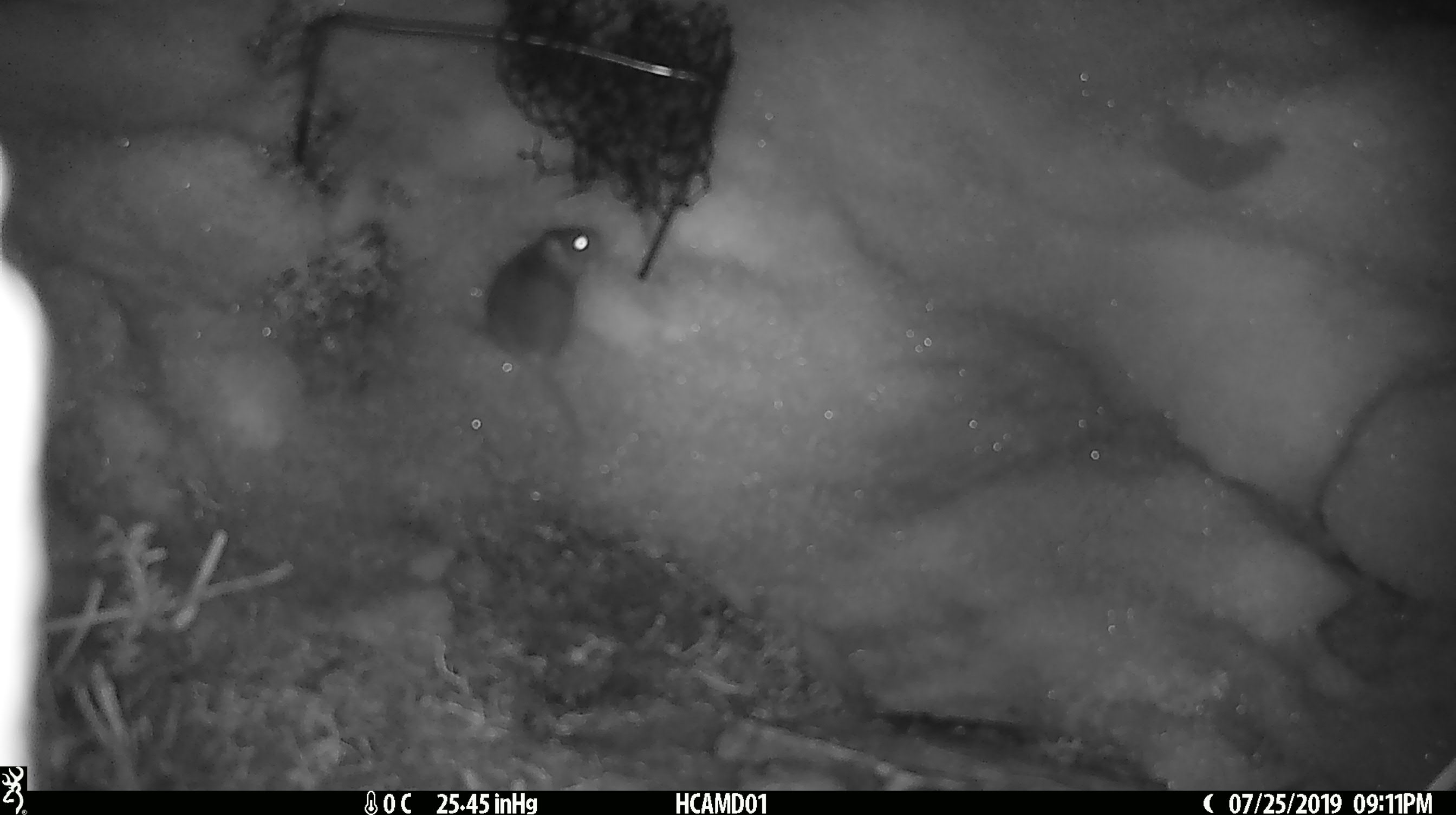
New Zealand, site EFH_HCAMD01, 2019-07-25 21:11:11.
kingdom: Animalia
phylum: Chordata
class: Mammalia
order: Rodentia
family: Muridae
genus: Mus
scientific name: Mus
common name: mouse